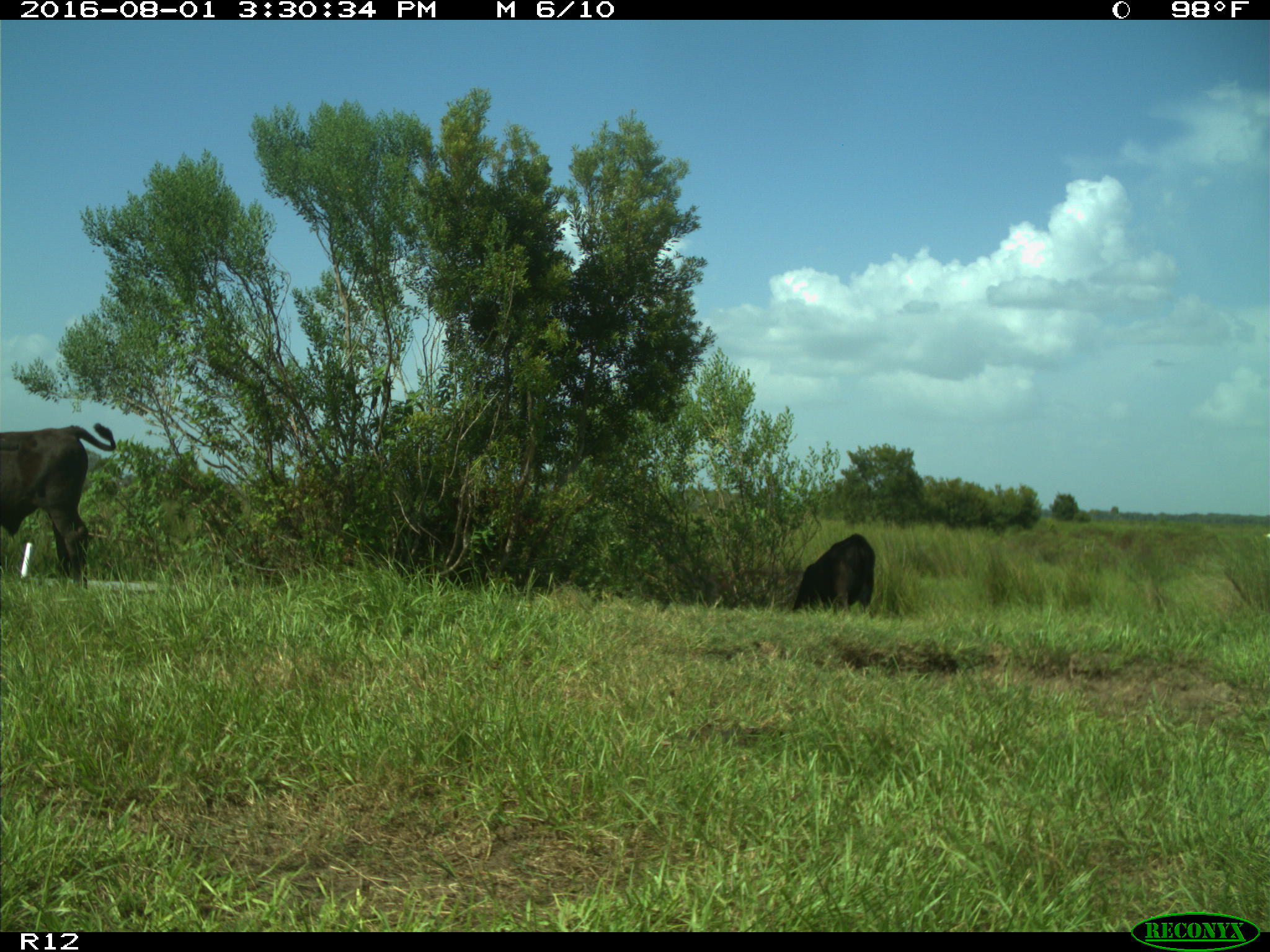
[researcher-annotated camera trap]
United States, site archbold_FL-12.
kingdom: Animalia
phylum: Chordata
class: Mammalia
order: Artiodactyla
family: Bovidae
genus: Bos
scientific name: Bos taurus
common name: domestic cow